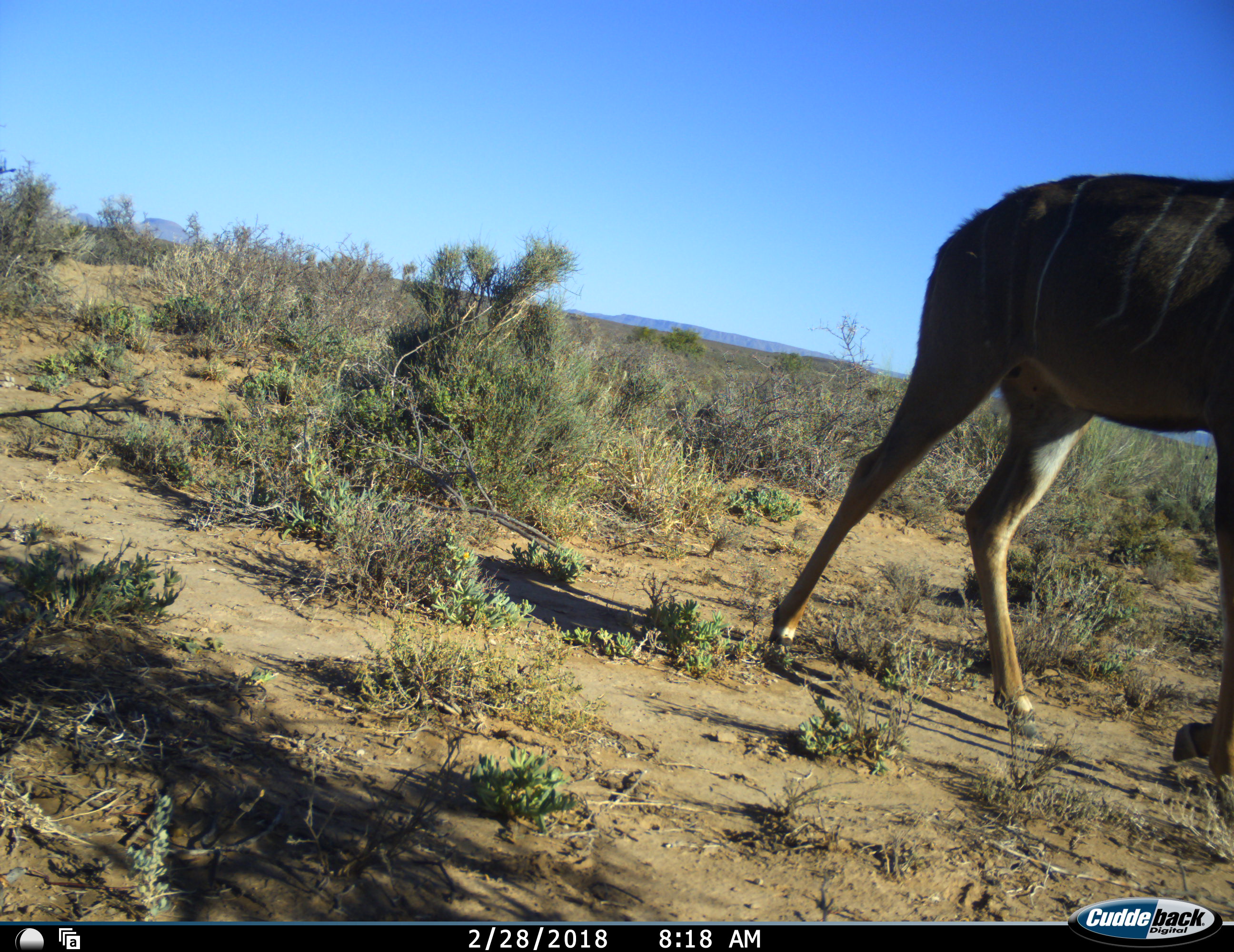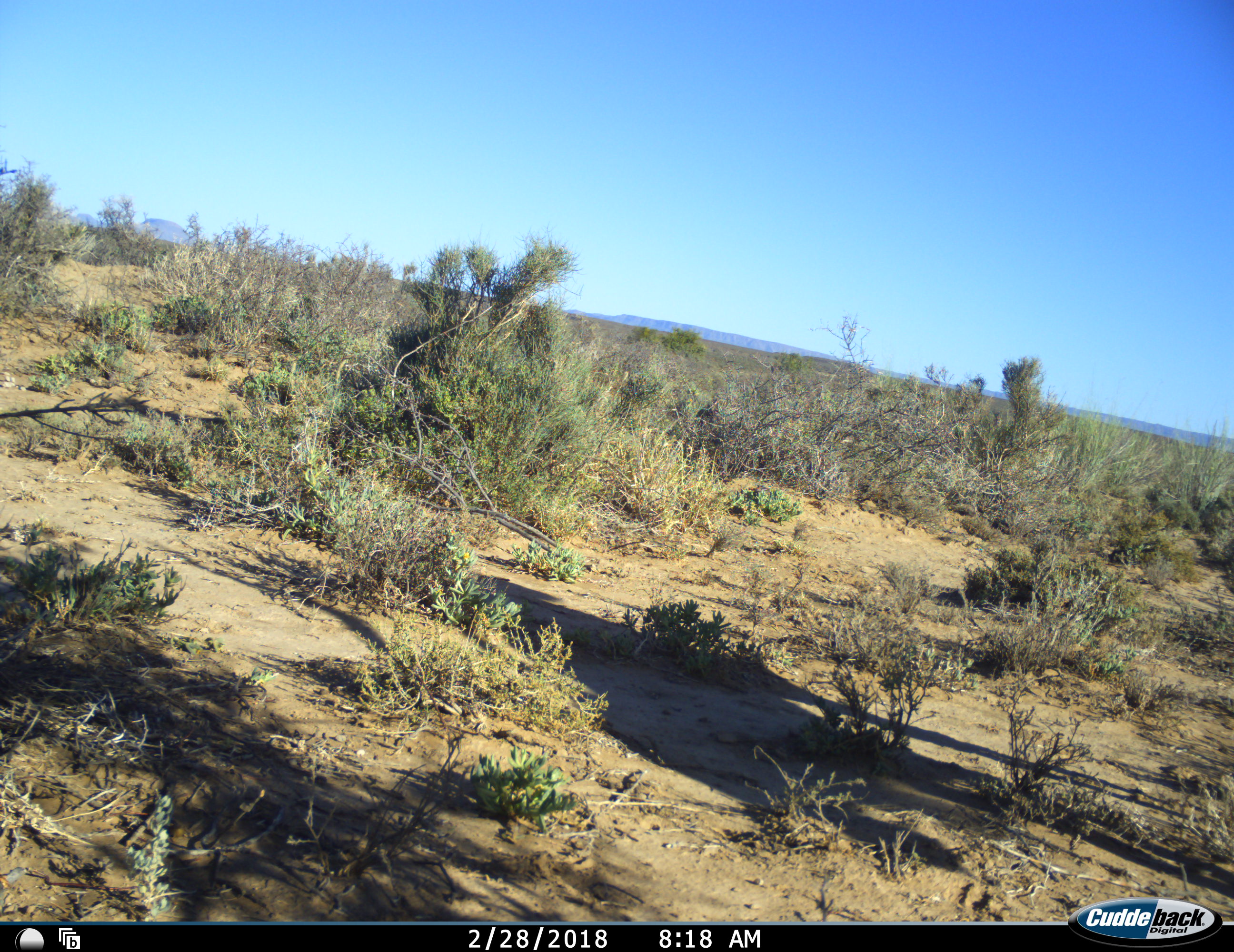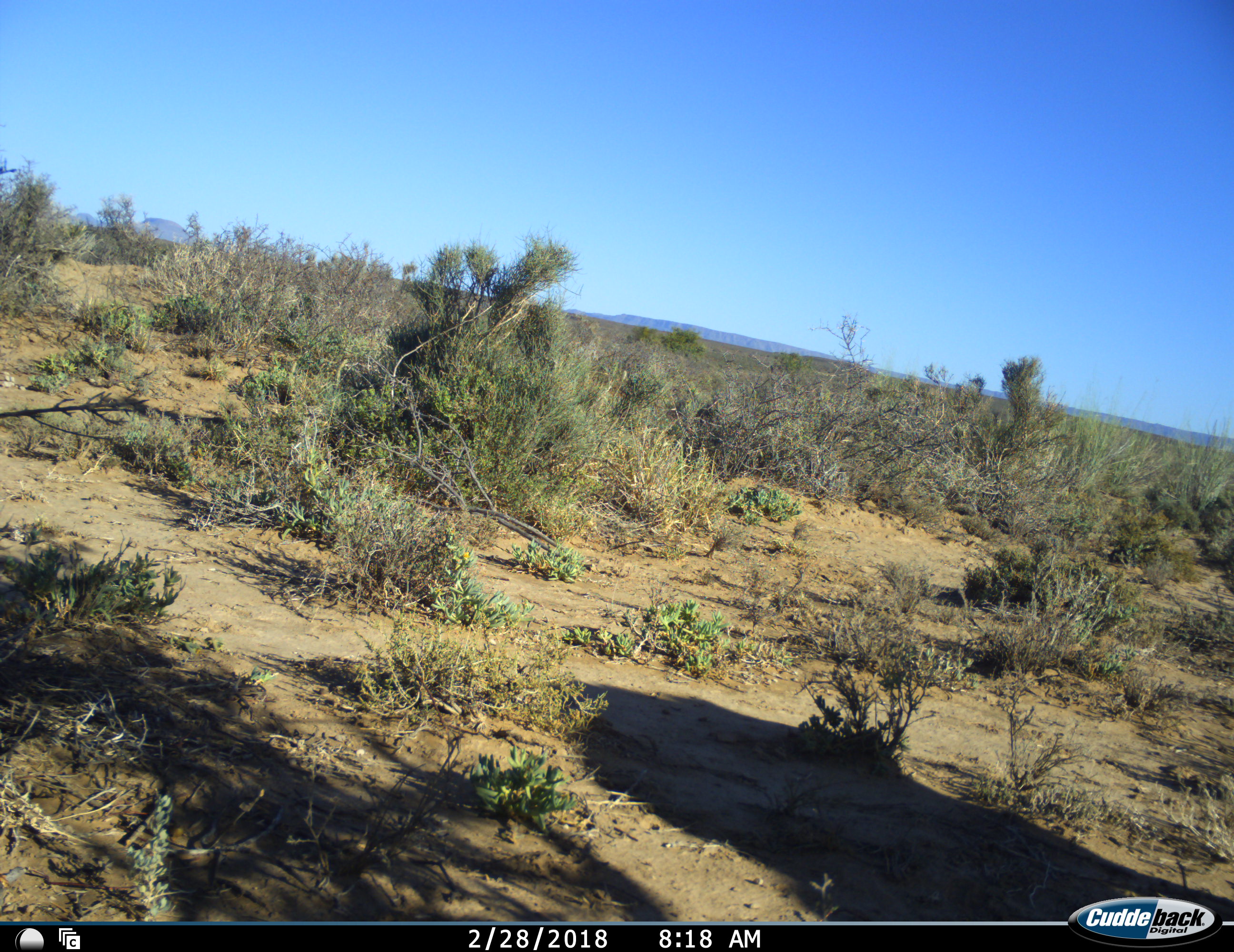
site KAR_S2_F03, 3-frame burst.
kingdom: Animalia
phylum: Chordata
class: Mammalia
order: Artiodactyla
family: Bovidae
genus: Tragelaphus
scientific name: Tragelaphus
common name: kudu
Kudu (Tragelaphus), count 1. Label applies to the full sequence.